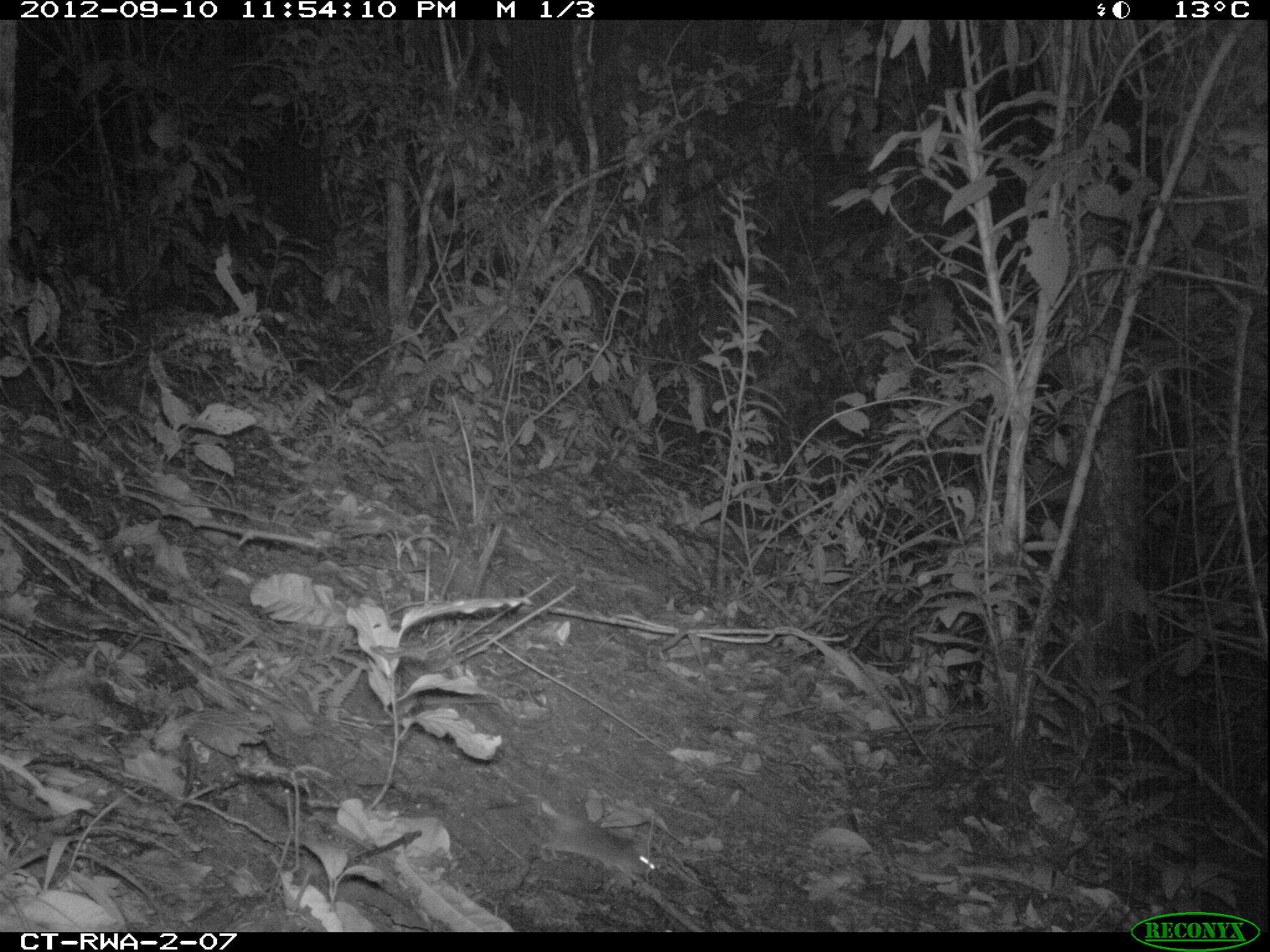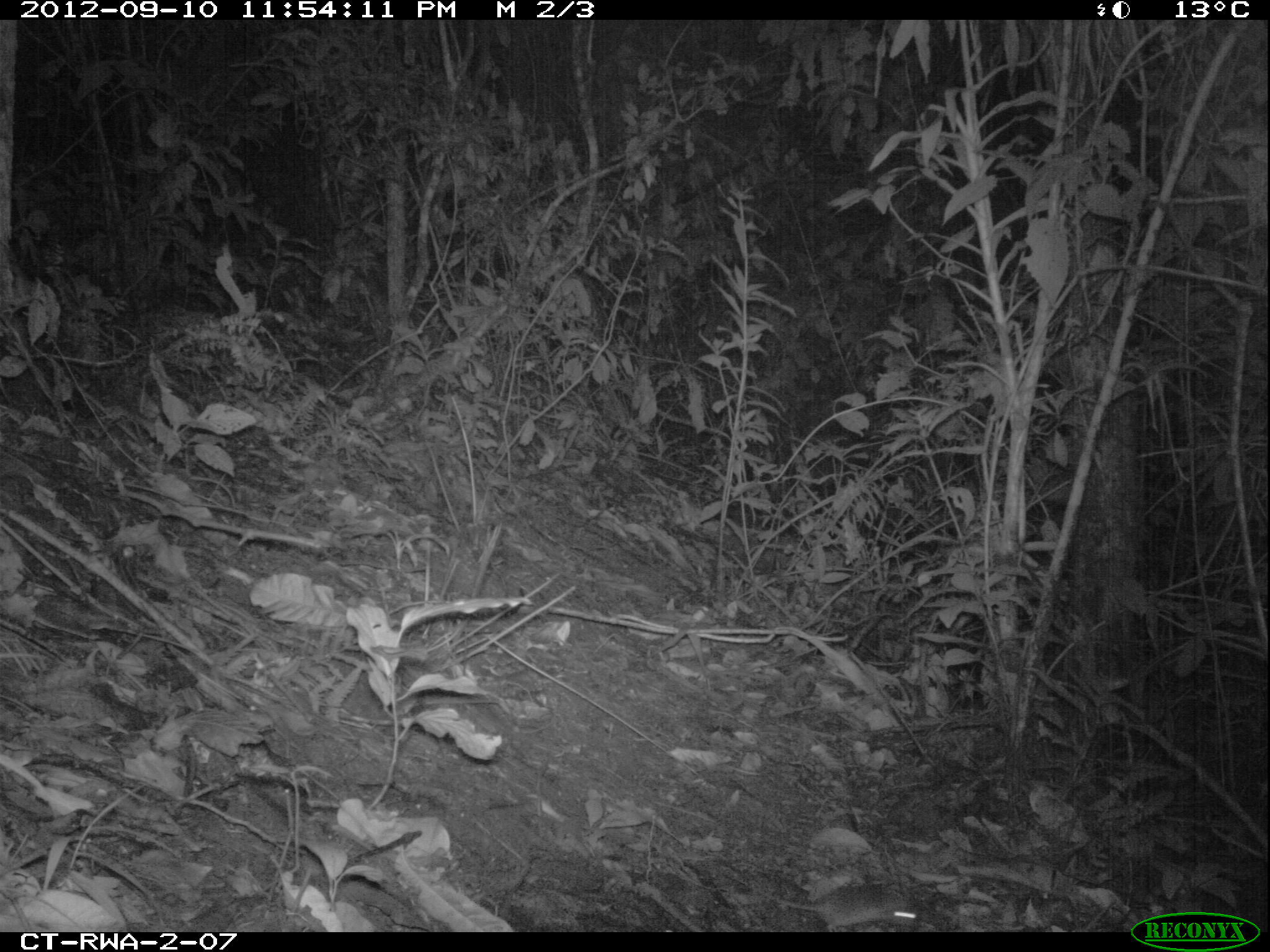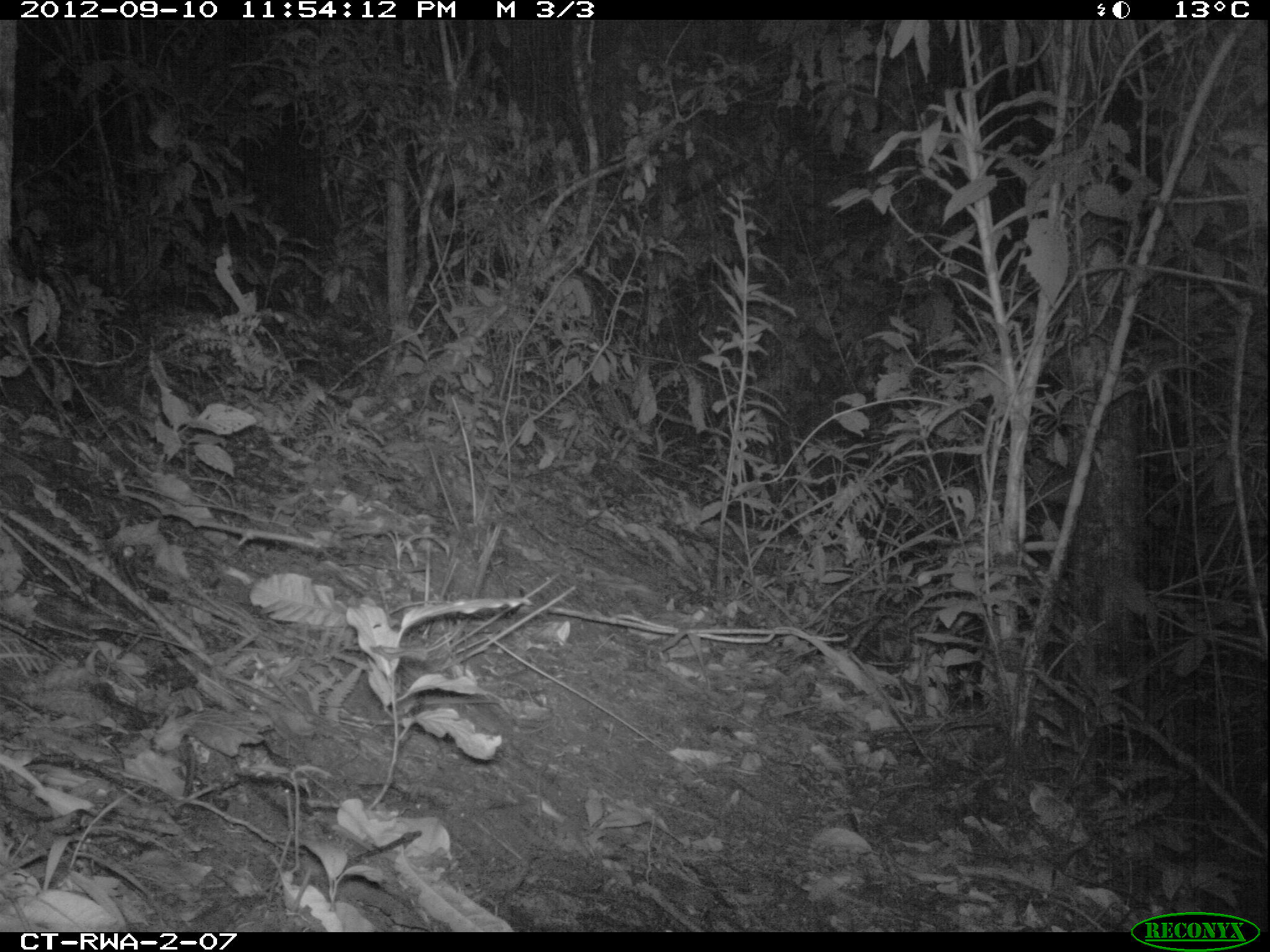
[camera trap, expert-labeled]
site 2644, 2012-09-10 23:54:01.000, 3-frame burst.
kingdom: Animalia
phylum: Chordata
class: Mammalia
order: Rodentia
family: Muridae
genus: Oenomys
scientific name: Oenomys hypoxanthus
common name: common rufous-nosed rat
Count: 1.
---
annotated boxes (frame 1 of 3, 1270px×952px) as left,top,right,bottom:
oenomys hypoxanthus: 490,764,653,875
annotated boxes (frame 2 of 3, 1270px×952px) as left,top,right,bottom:
oenomys hypoxanthus: 738,880,918,931